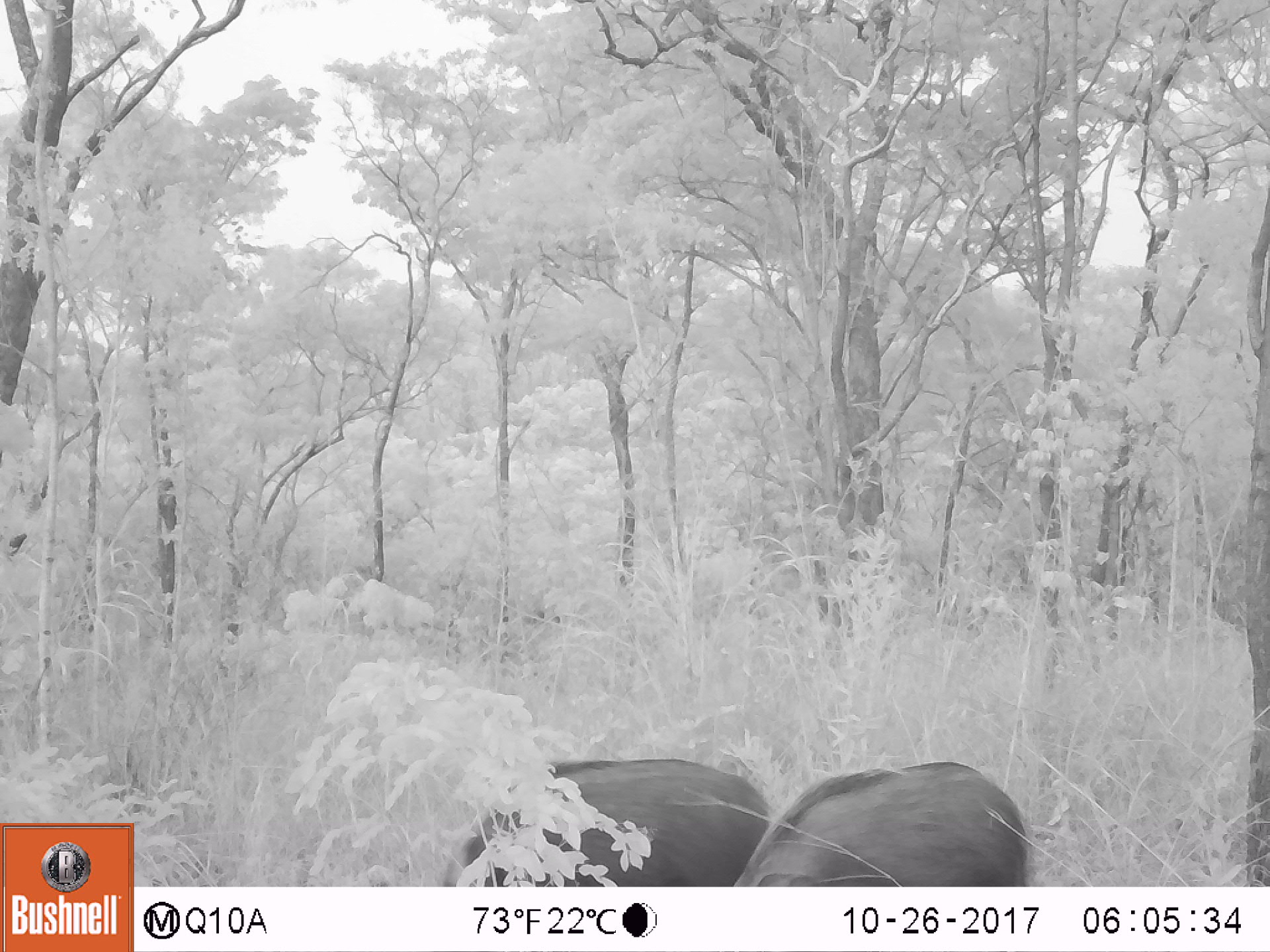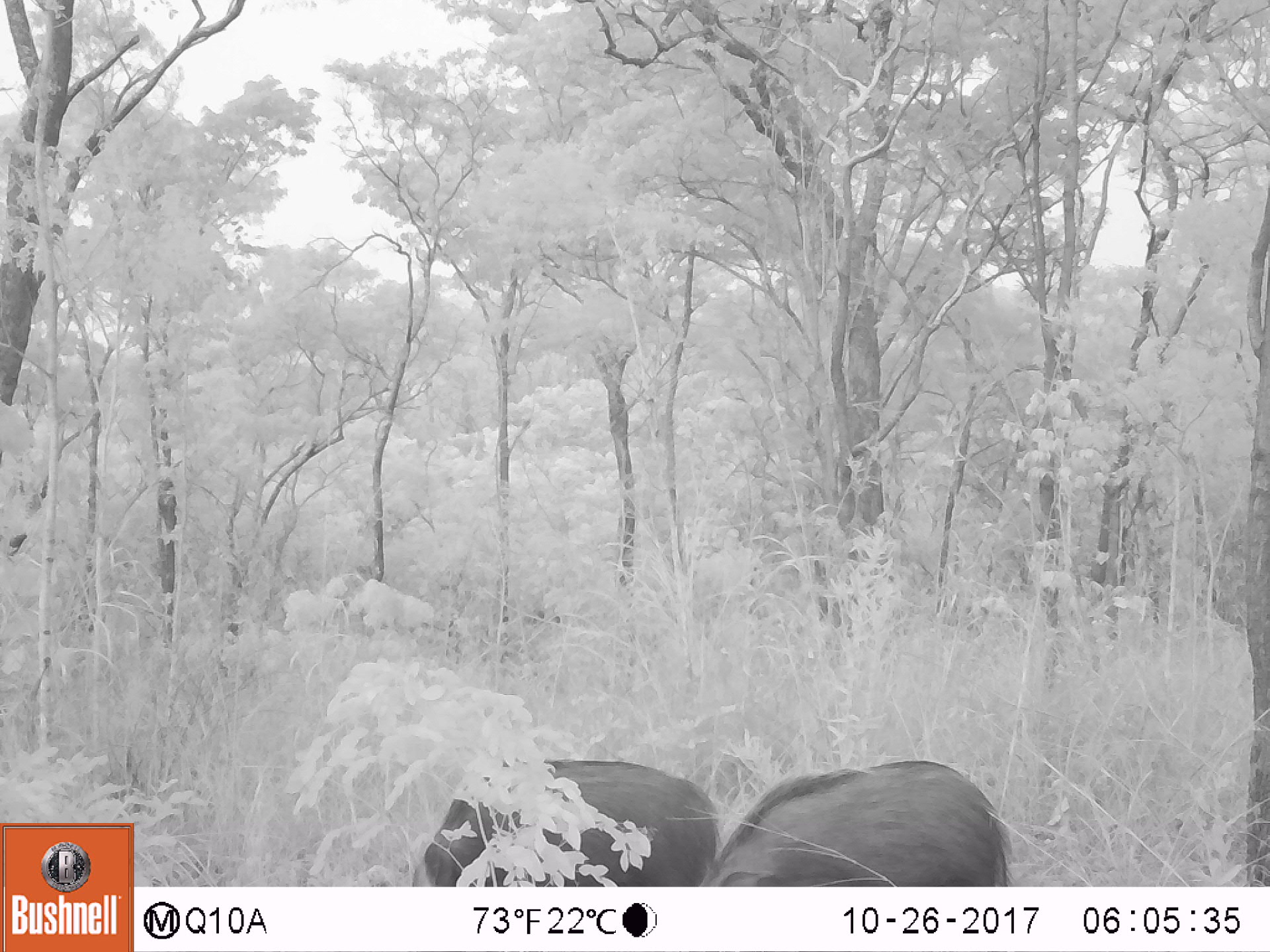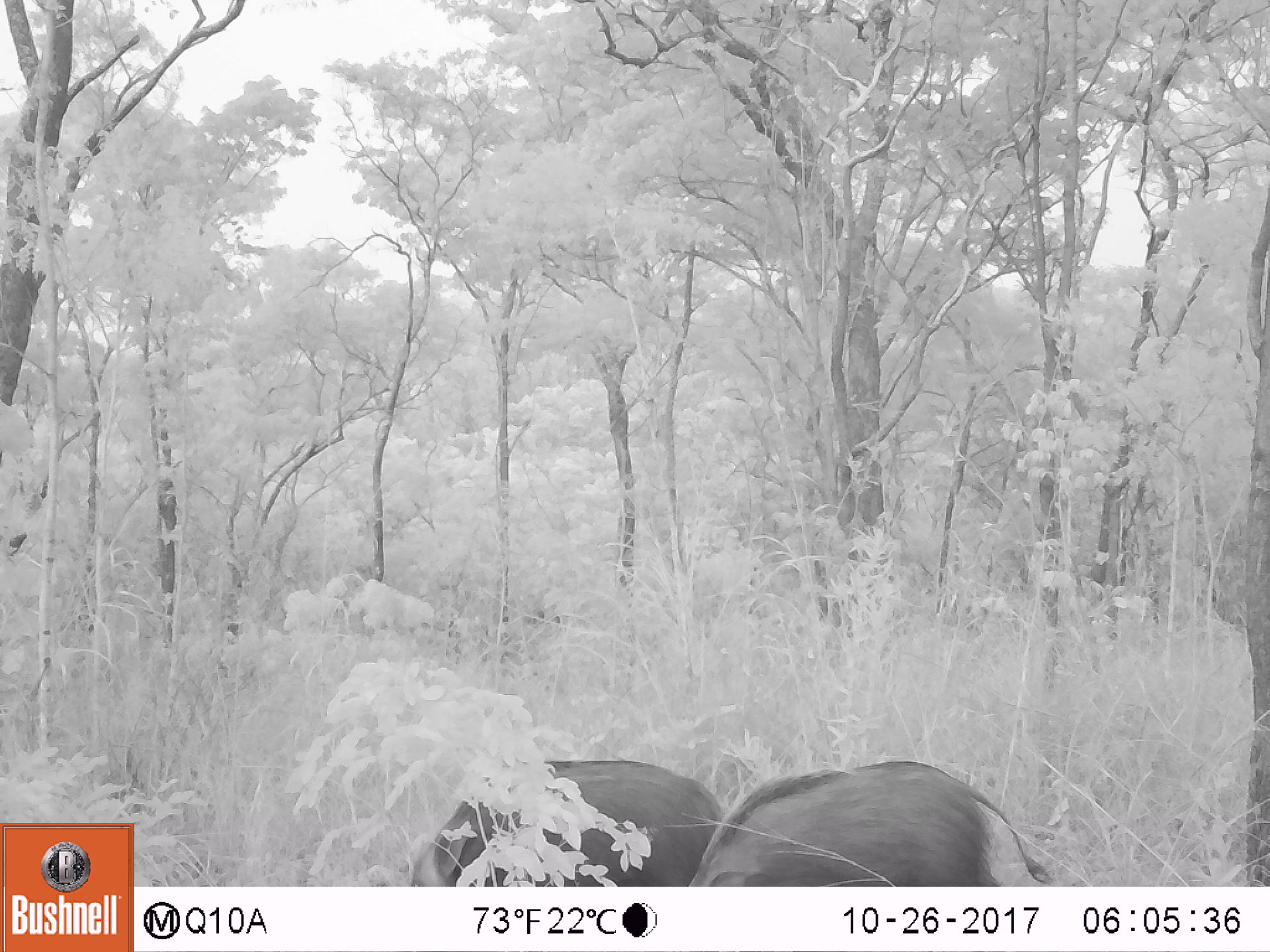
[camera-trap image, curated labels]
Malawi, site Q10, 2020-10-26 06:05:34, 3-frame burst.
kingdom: Animalia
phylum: Chordata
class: Mammalia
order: Artiodactyla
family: Suidae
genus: Potamochoerus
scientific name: Potamochoerus larvatus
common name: bushpig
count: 2